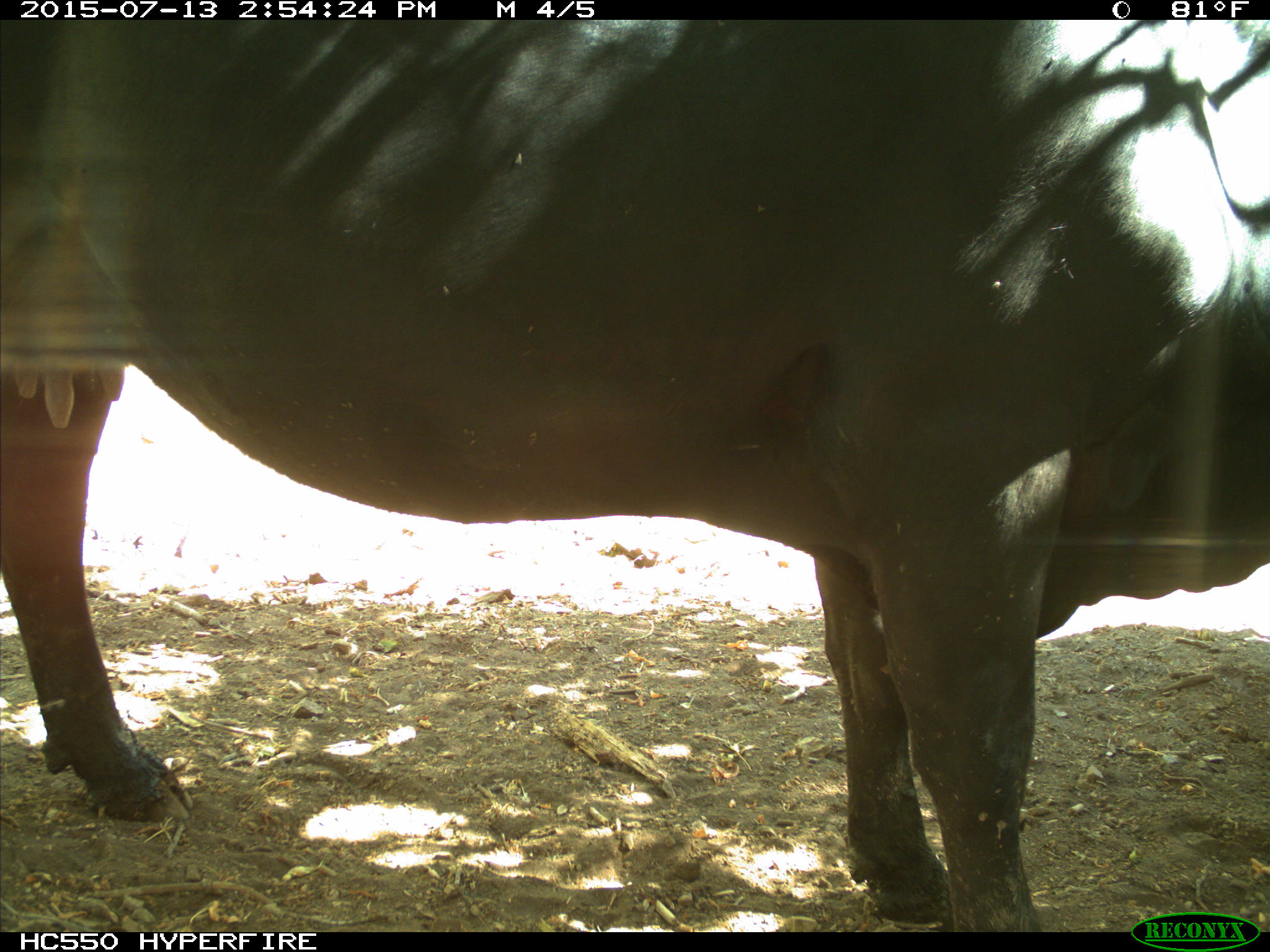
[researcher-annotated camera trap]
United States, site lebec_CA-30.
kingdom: Animalia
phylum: Chordata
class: Mammalia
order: Artiodactyla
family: Bovidae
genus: Bos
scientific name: Bos taurus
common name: domestic cow